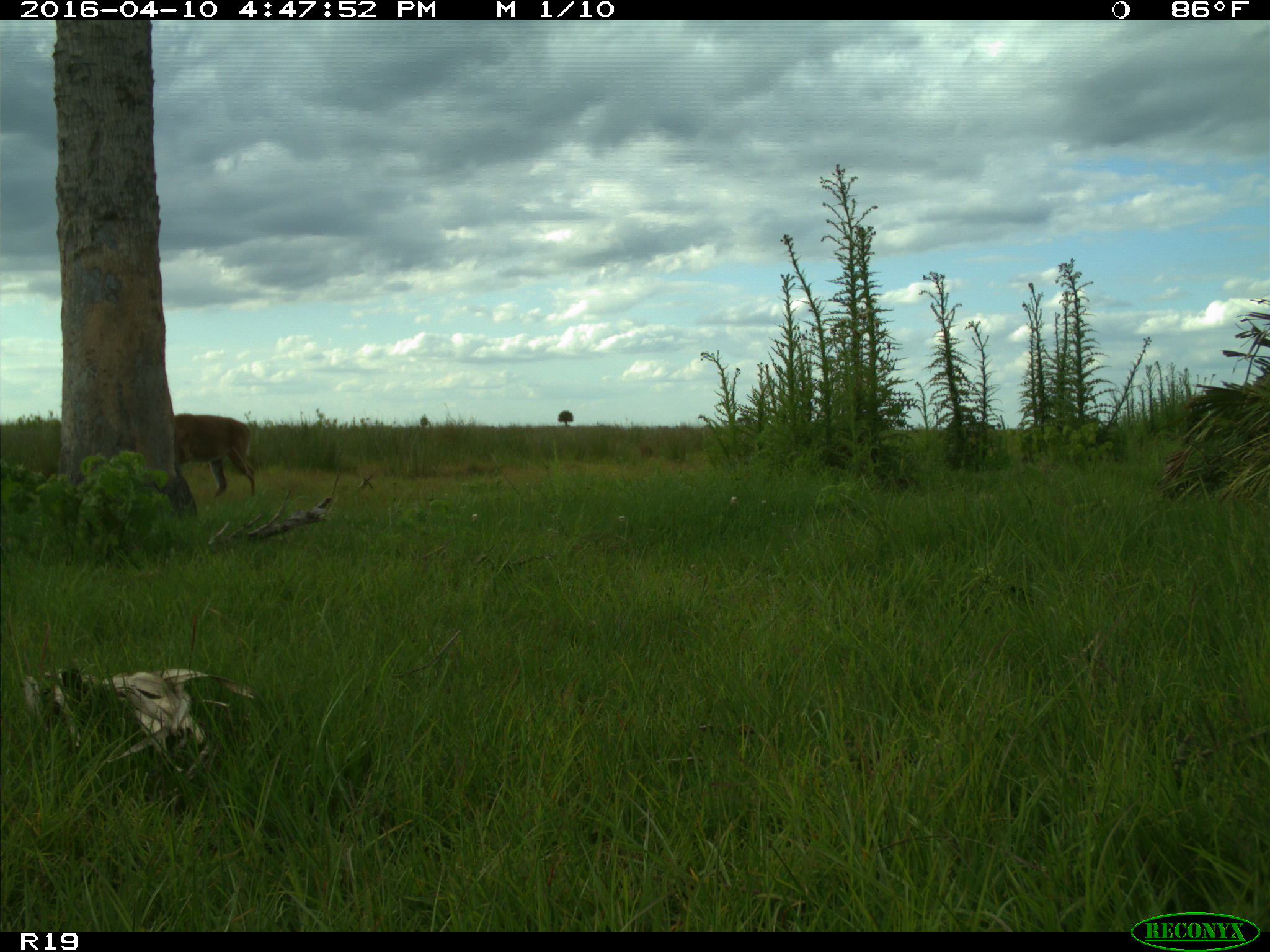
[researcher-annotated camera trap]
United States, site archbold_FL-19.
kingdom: Animalia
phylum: Chordata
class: Mammalia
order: Artiodactyla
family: Cervidae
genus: Odocoileus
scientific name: Odocoileus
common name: deer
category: unidentified deer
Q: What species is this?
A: Unidentified deer (deer) (Odocoileus).